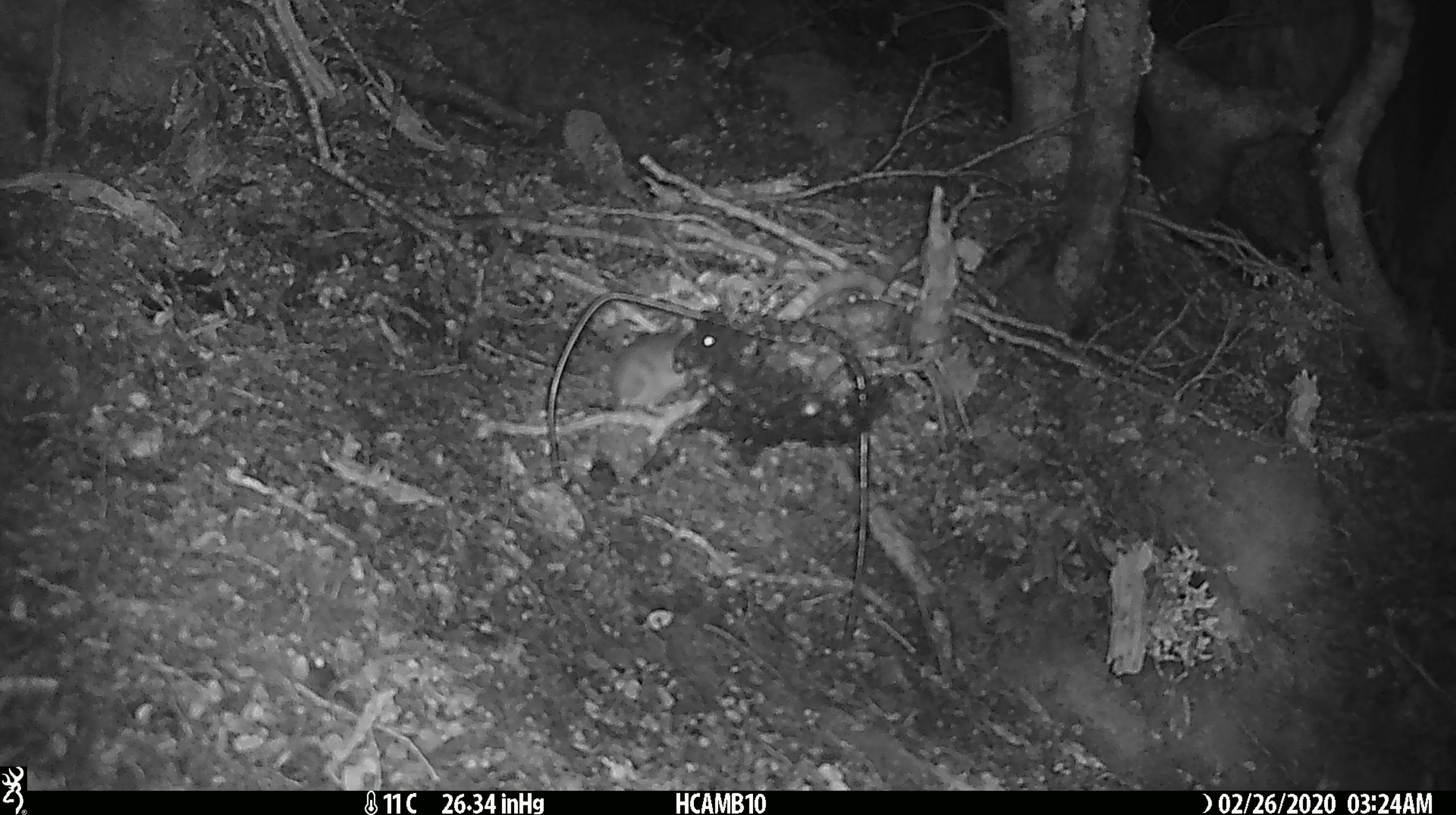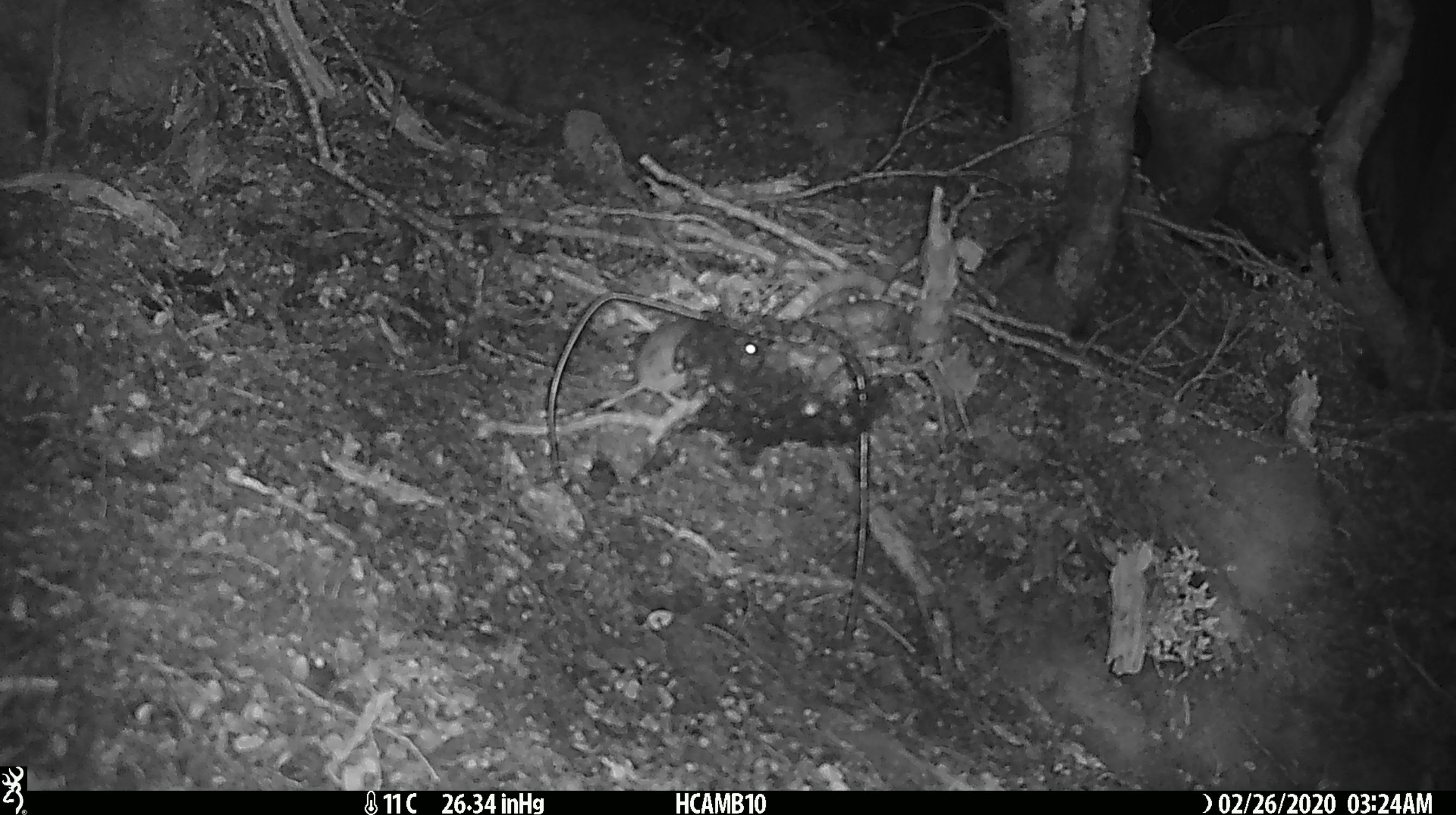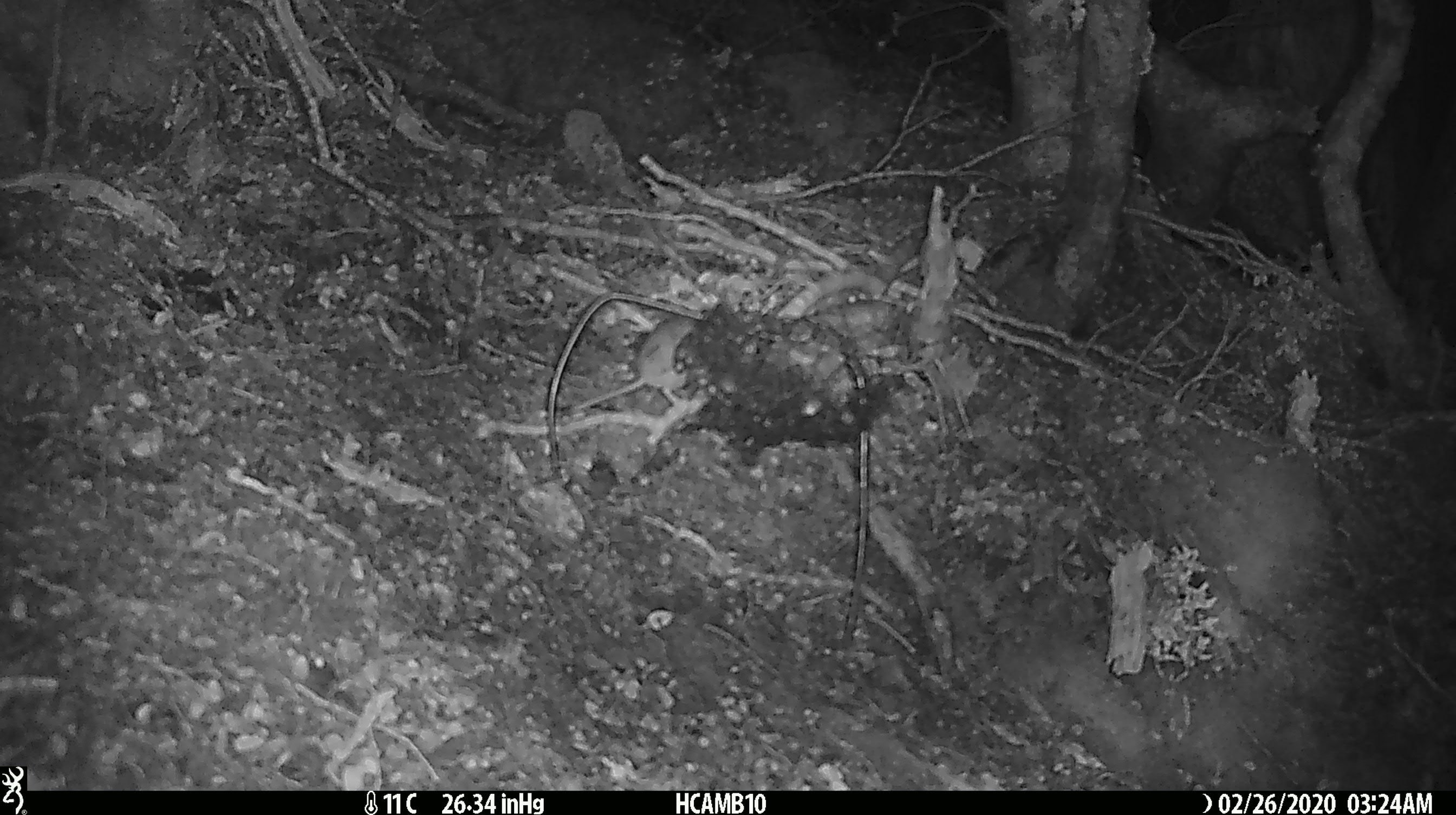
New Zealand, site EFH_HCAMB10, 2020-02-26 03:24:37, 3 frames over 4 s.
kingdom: Animalia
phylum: Chordata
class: Mammalia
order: Rodentia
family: Muridae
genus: Mus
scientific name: Mus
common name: mouse